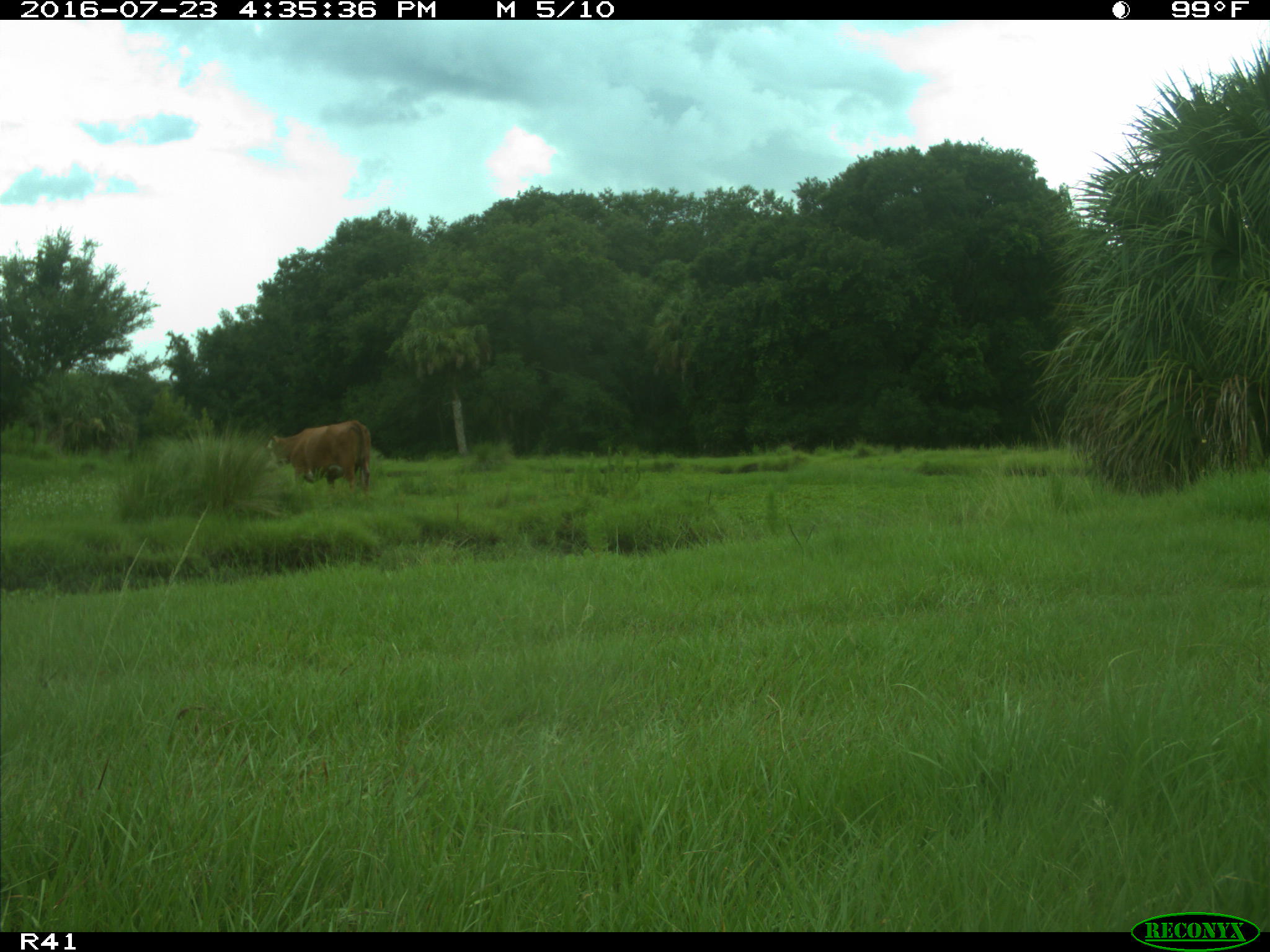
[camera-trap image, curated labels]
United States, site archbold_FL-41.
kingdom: Animalia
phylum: Chordata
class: Mammalia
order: Artiodactyla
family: Bovidae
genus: Bos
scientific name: Bos taurus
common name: domestic cow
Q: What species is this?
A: Bos taurus (domestic cow).